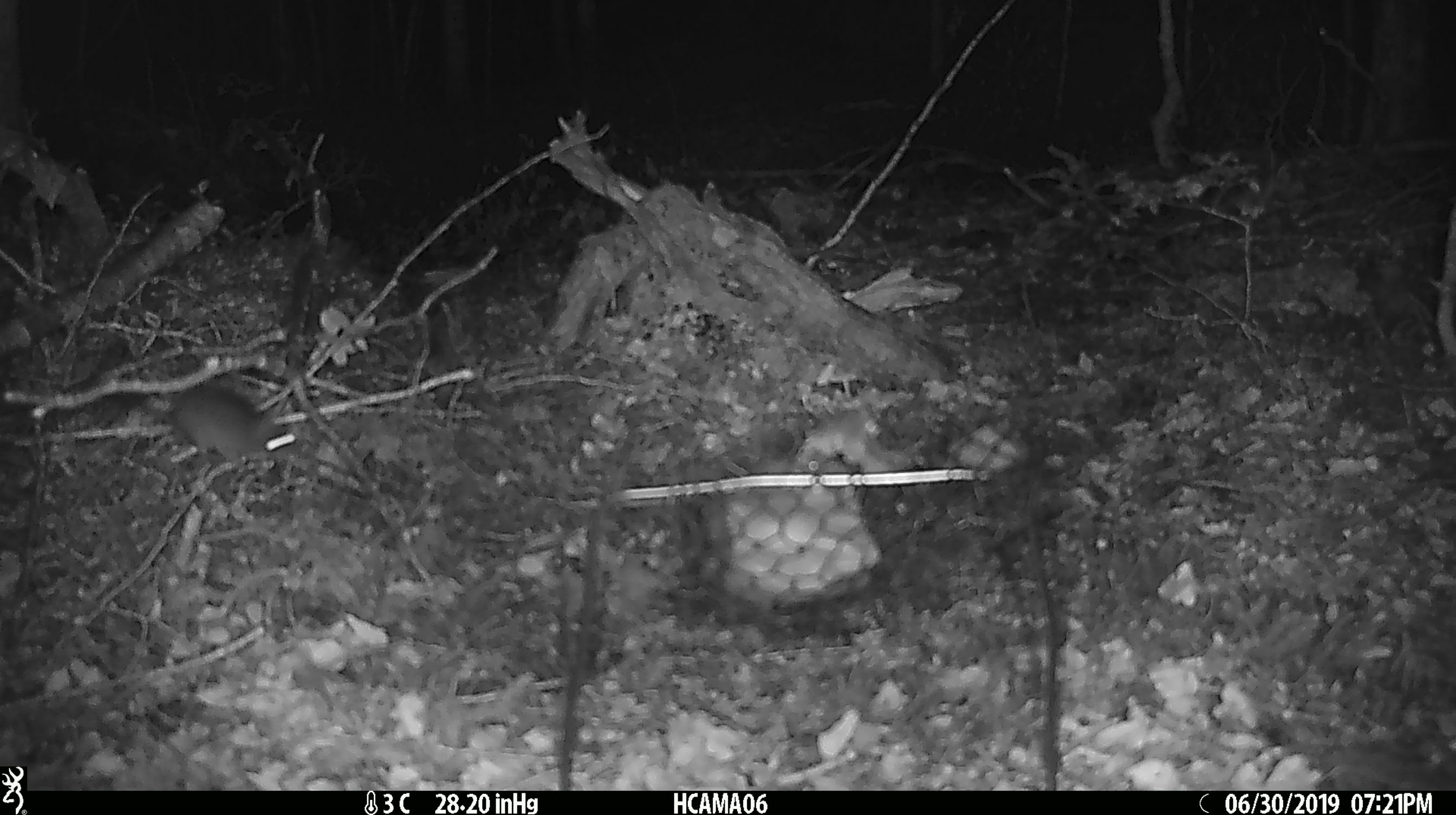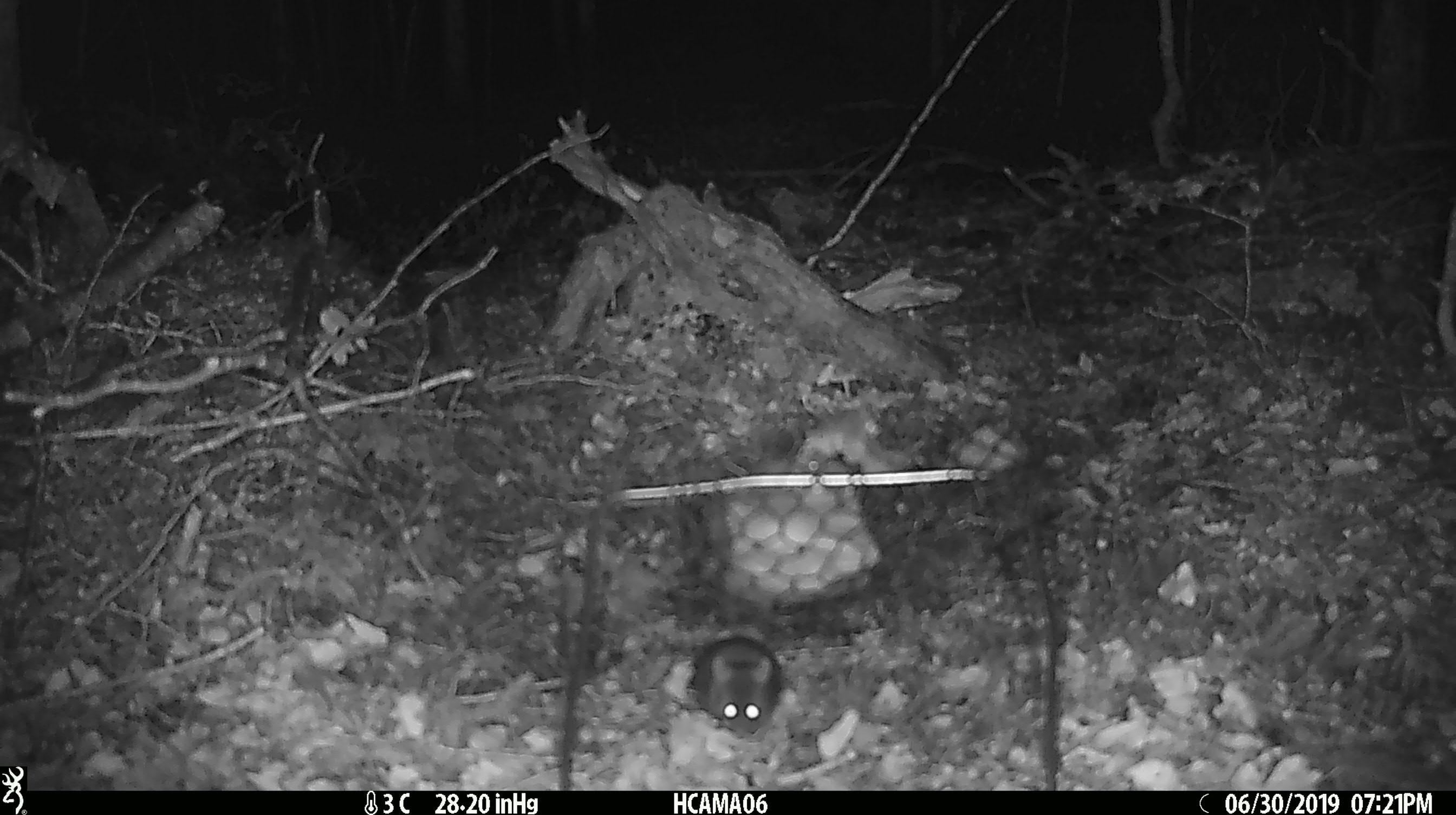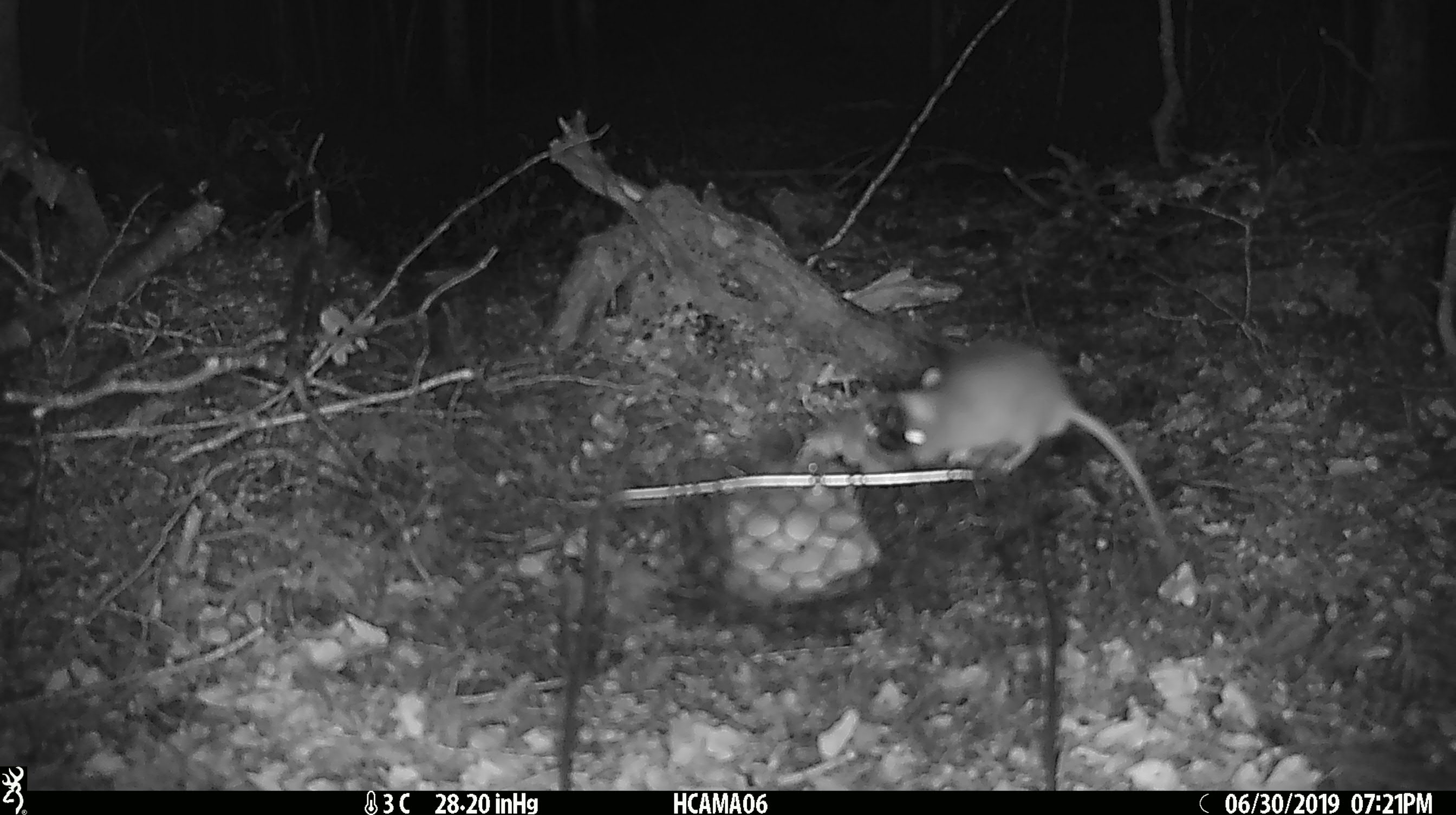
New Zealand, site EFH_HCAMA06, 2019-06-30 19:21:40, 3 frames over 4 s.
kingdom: Animalia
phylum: Chordata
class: Mammalia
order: Rodentia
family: Muridae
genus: Rattus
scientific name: Rattus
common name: rat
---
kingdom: Animalia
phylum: Chordata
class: Mammalia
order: Rodentia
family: Muridae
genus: Mus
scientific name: Mus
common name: mouse